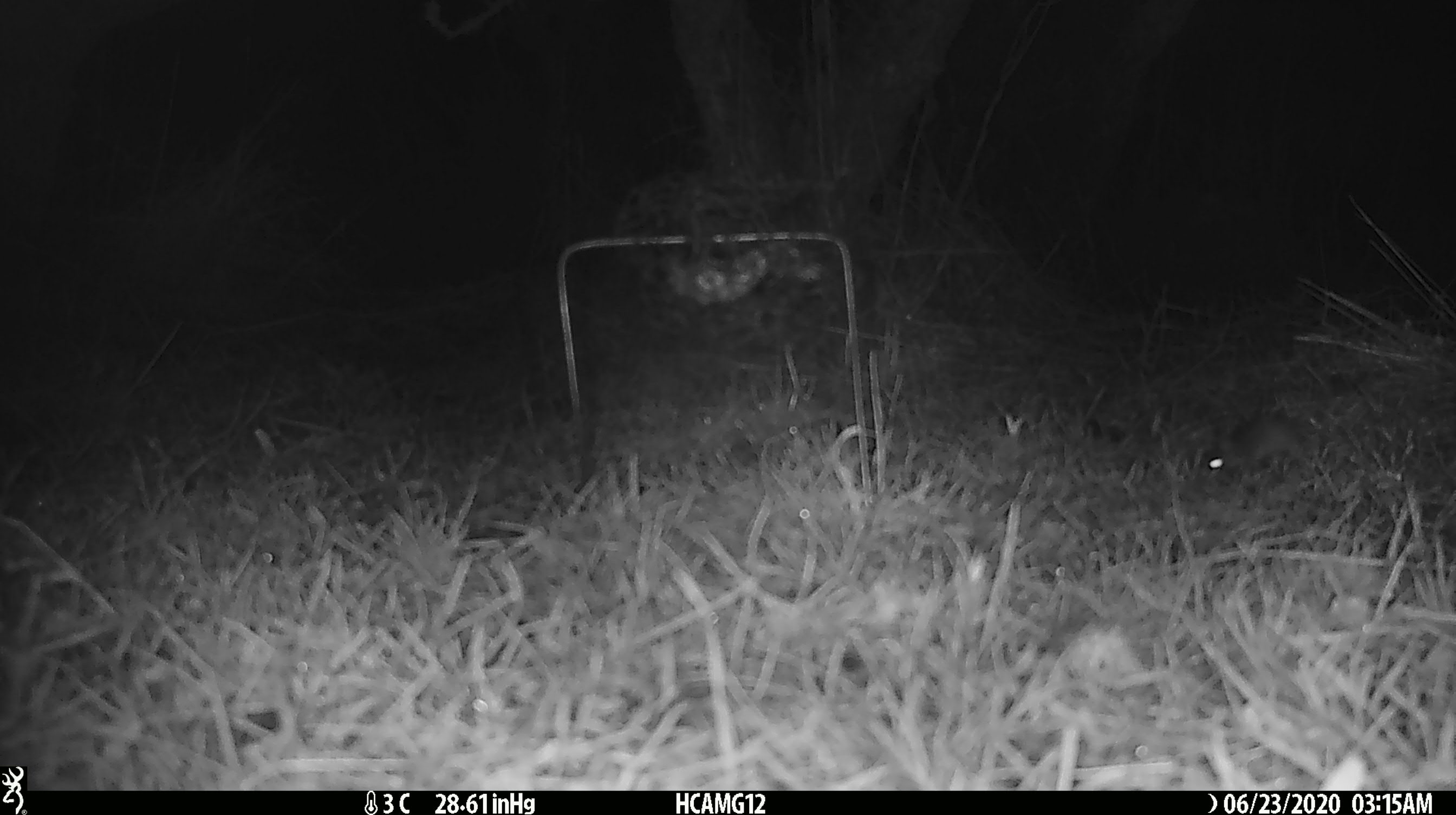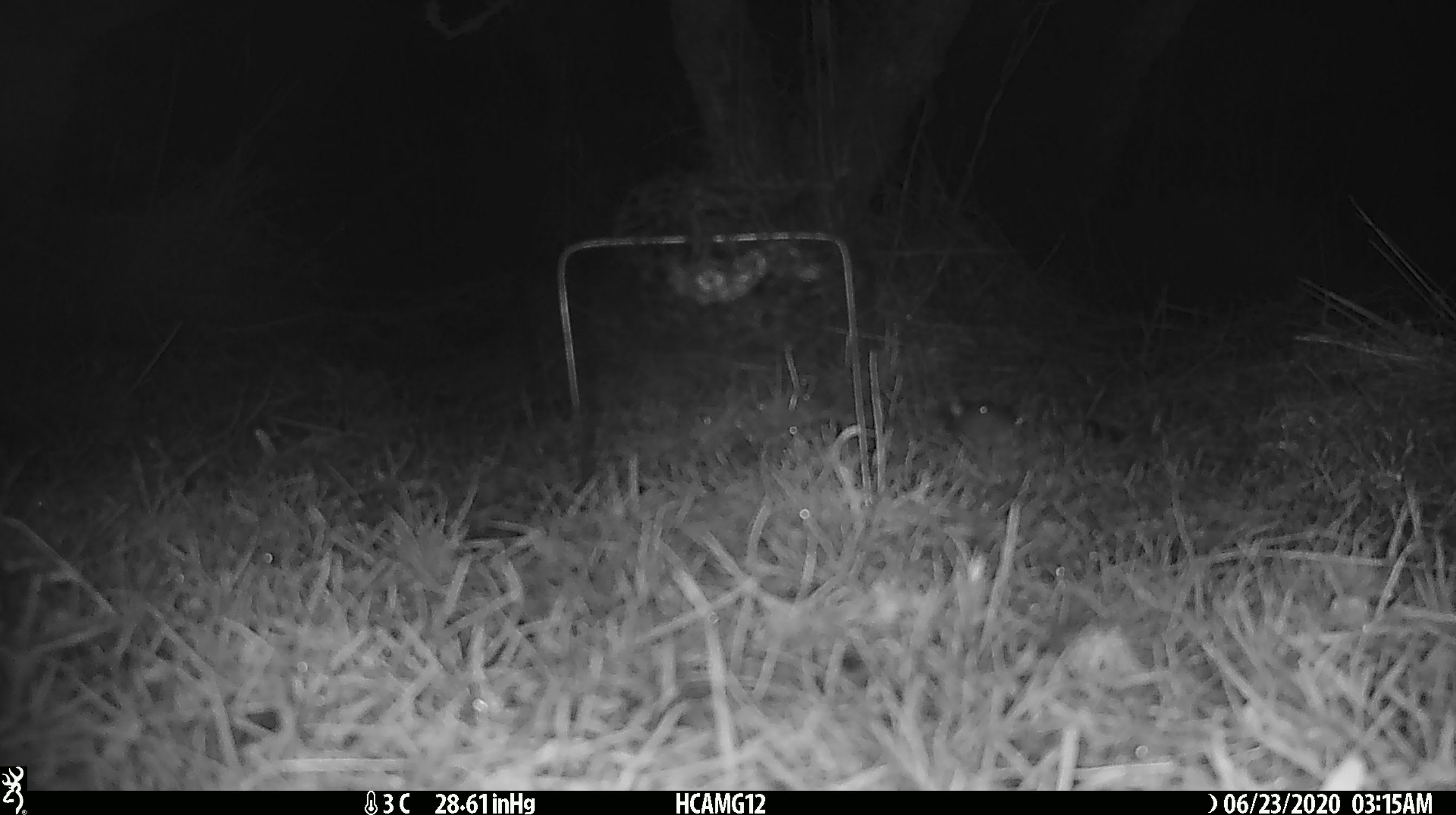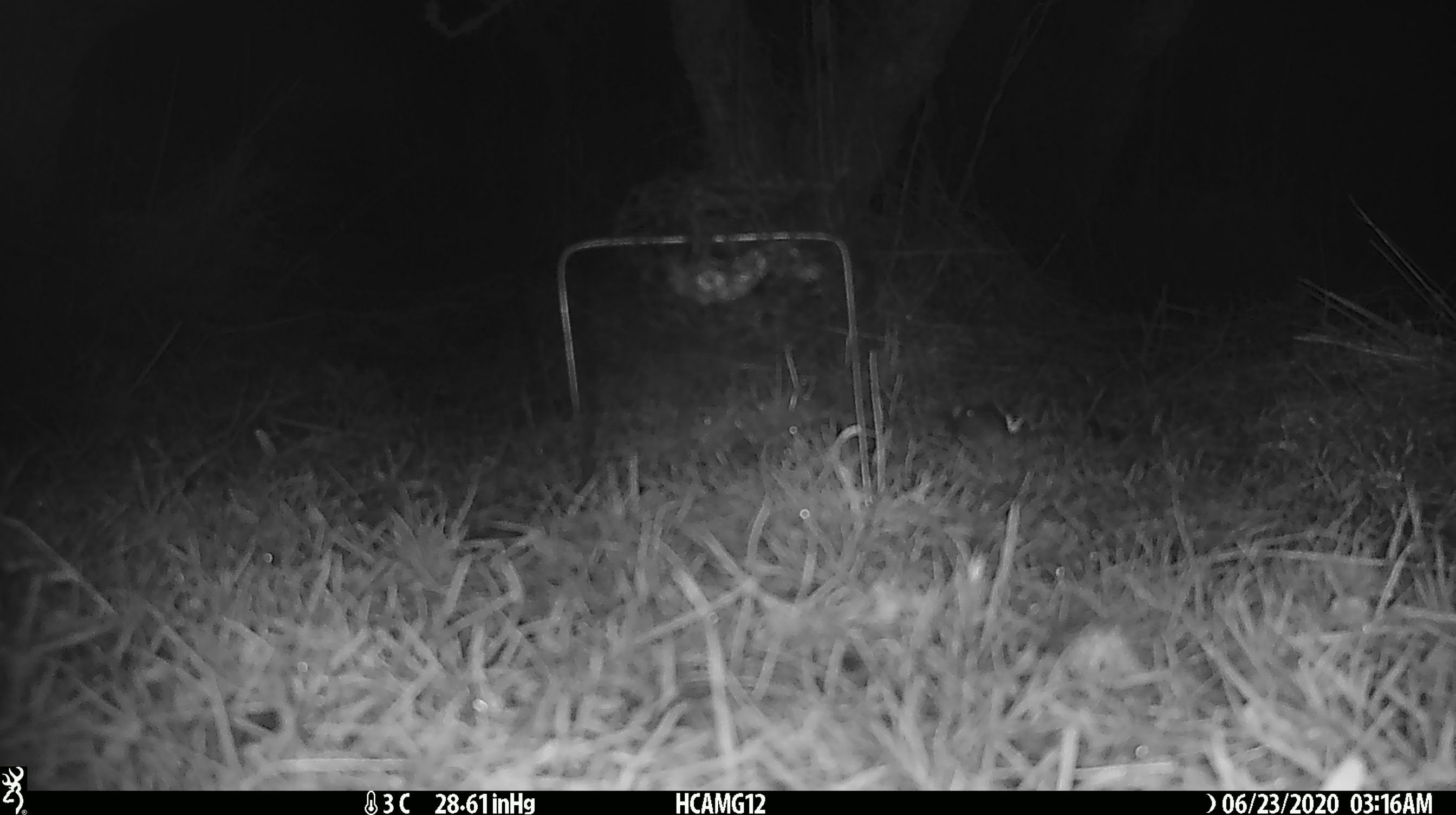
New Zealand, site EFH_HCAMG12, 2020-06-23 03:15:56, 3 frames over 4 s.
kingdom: Animalia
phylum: Chordata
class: Mammalia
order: Rodentia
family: Muridae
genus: Mus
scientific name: Mus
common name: mouse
Mouse (Mus).